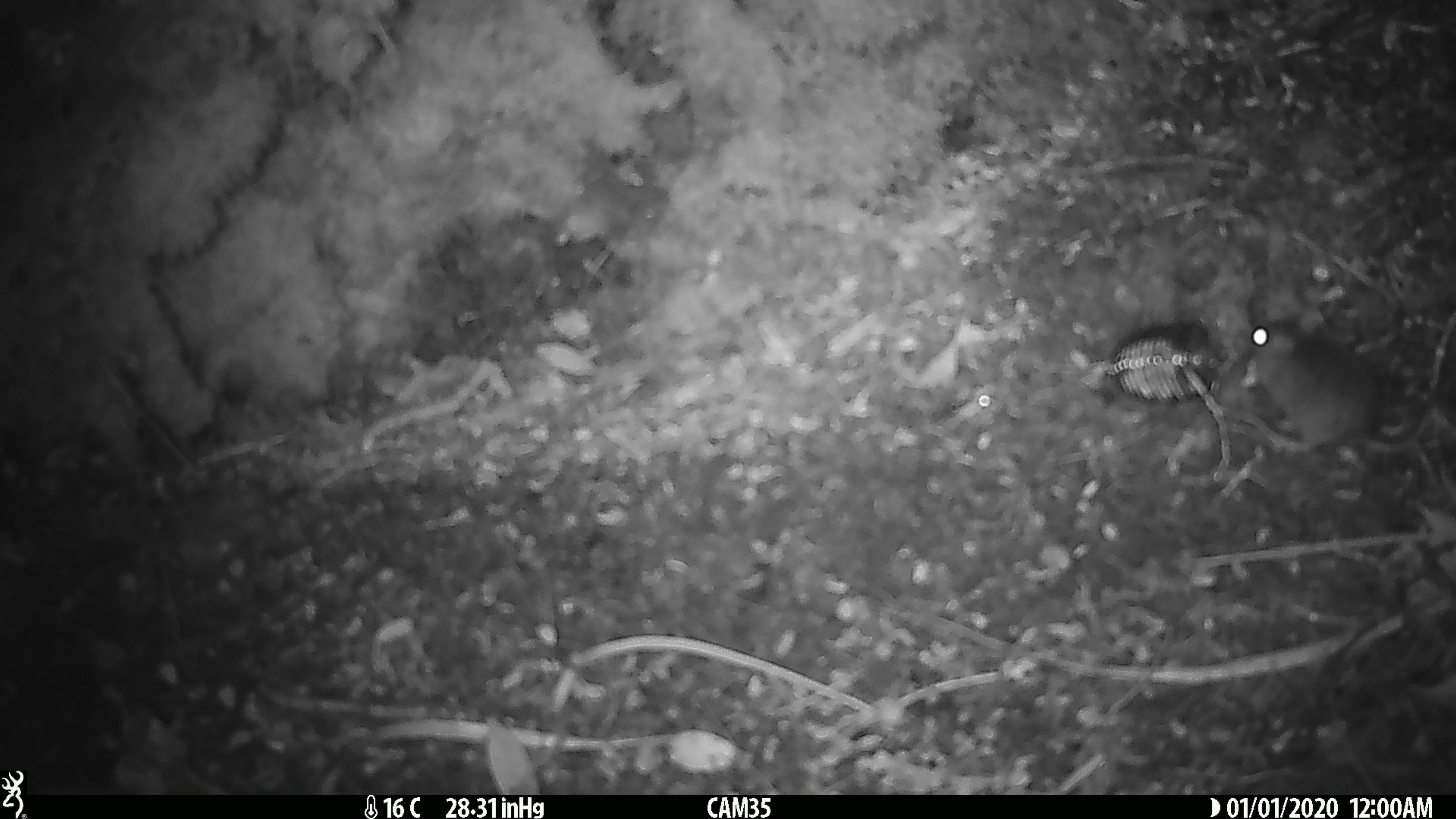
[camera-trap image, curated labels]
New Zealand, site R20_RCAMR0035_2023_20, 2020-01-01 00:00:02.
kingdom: Animalia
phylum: Chordata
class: Mammalia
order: Rodentia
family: Muridae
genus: Mus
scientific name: Mus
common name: mouse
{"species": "mouse (Mus)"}